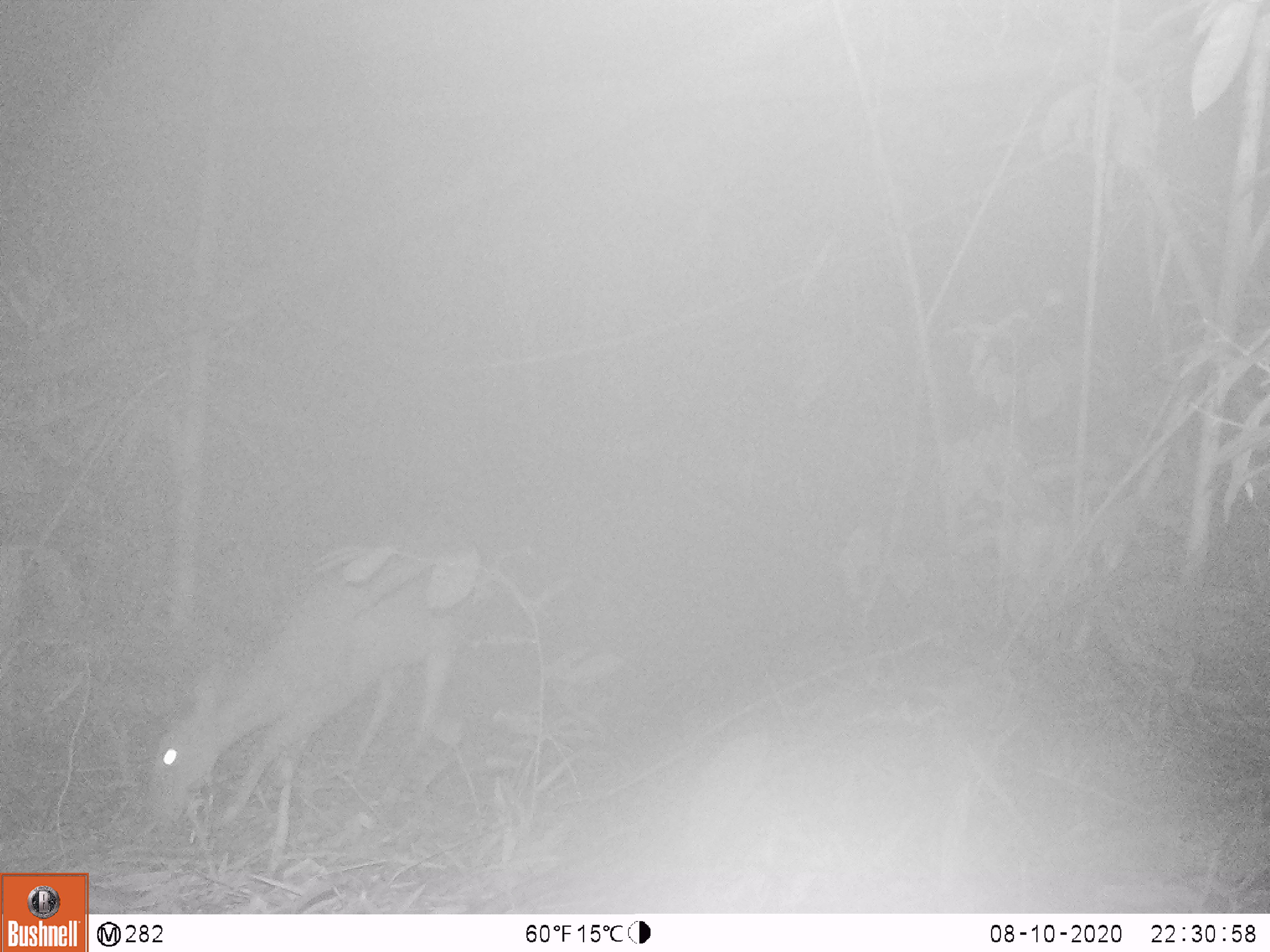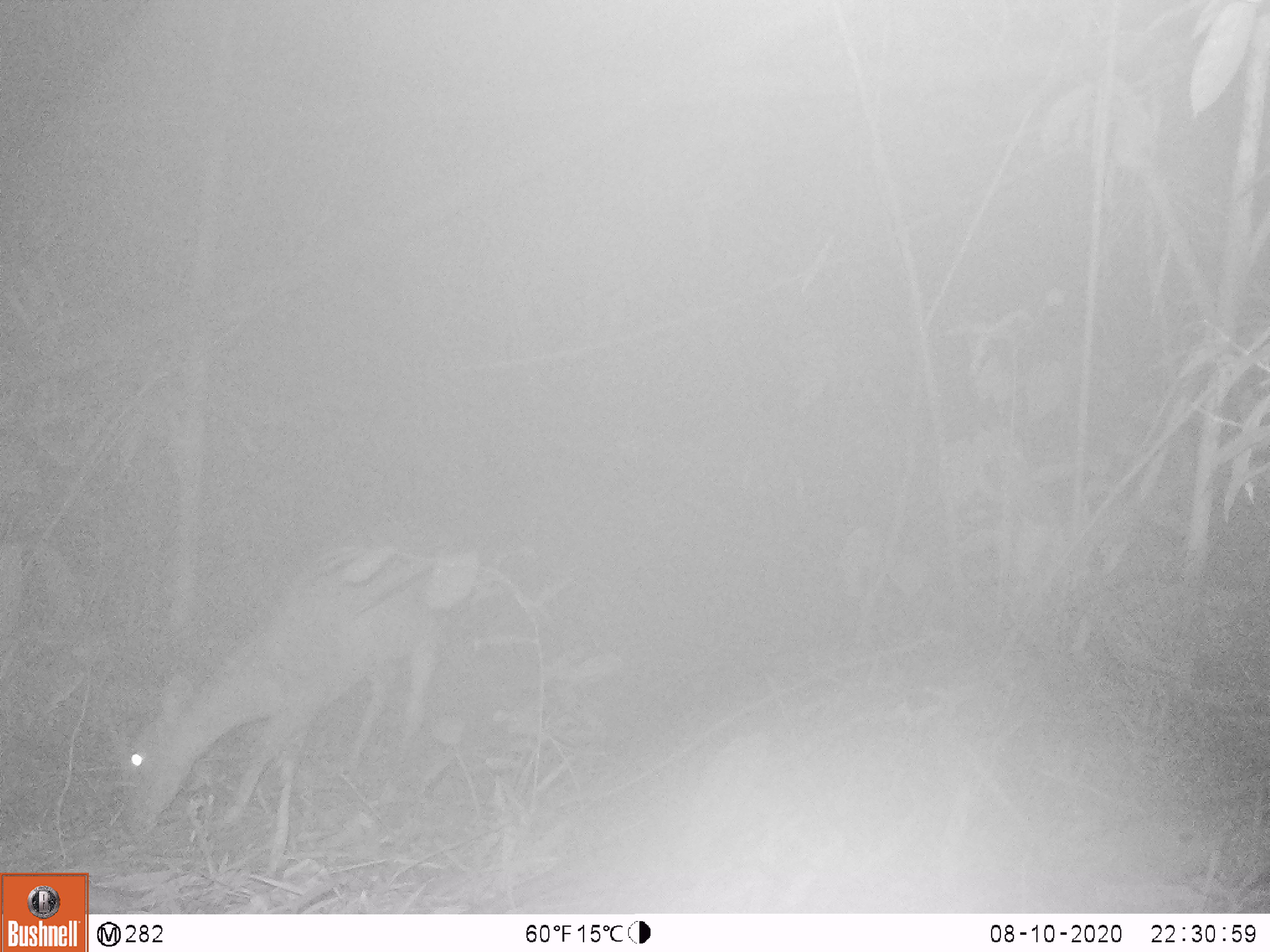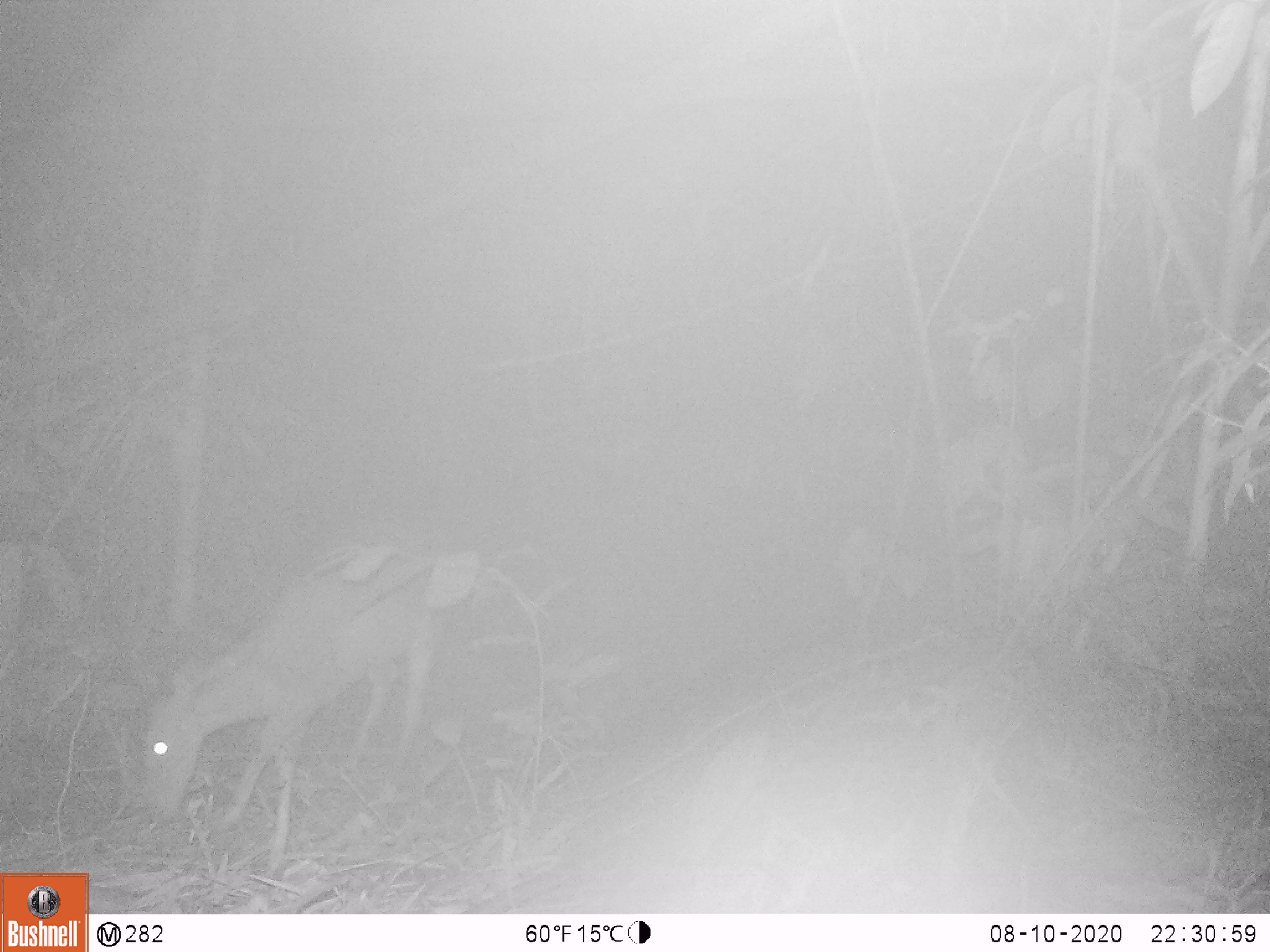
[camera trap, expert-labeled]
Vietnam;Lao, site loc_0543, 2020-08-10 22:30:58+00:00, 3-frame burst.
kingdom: Animalia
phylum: Chordata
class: Mammalia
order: Artiodactyla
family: Cervidae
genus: Muntiacus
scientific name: Muntiacus vuquangensis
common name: large-antlered muntjac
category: large antlered muntjac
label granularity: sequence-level